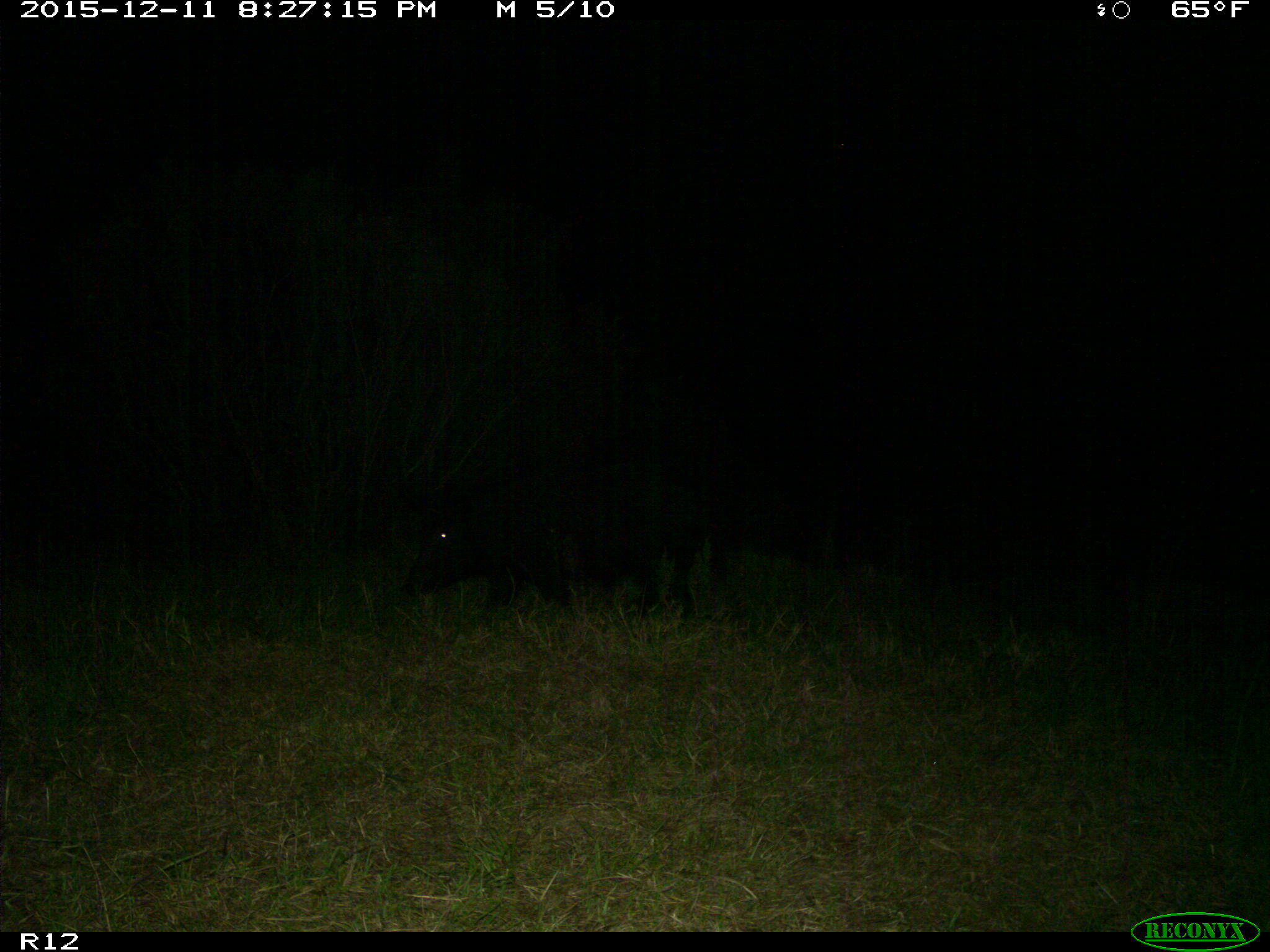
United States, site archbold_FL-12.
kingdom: Animalia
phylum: Chordata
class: Mammalia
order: Artiodactyla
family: Suidae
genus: Sus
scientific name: Sus scrofa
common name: wild boar